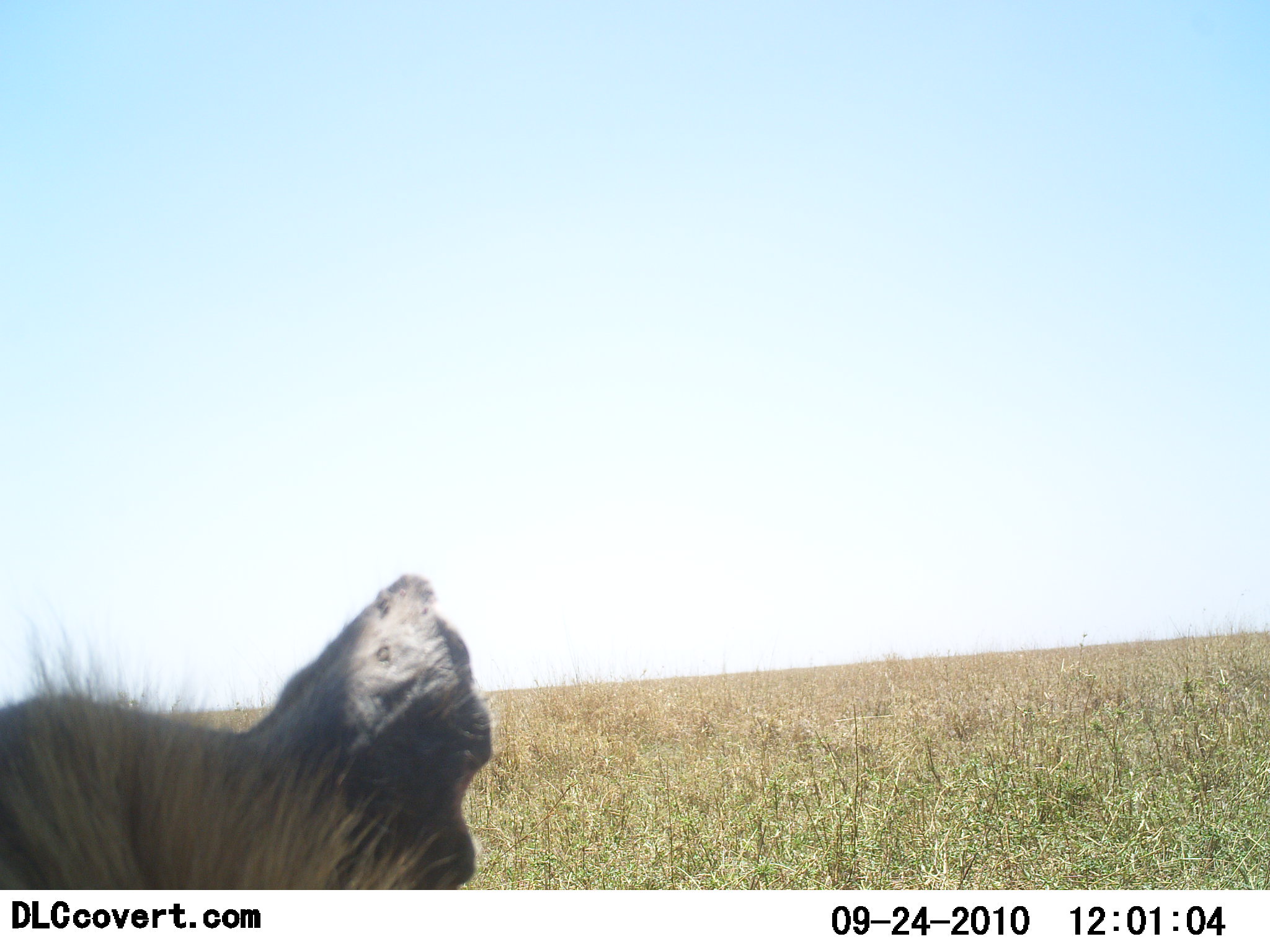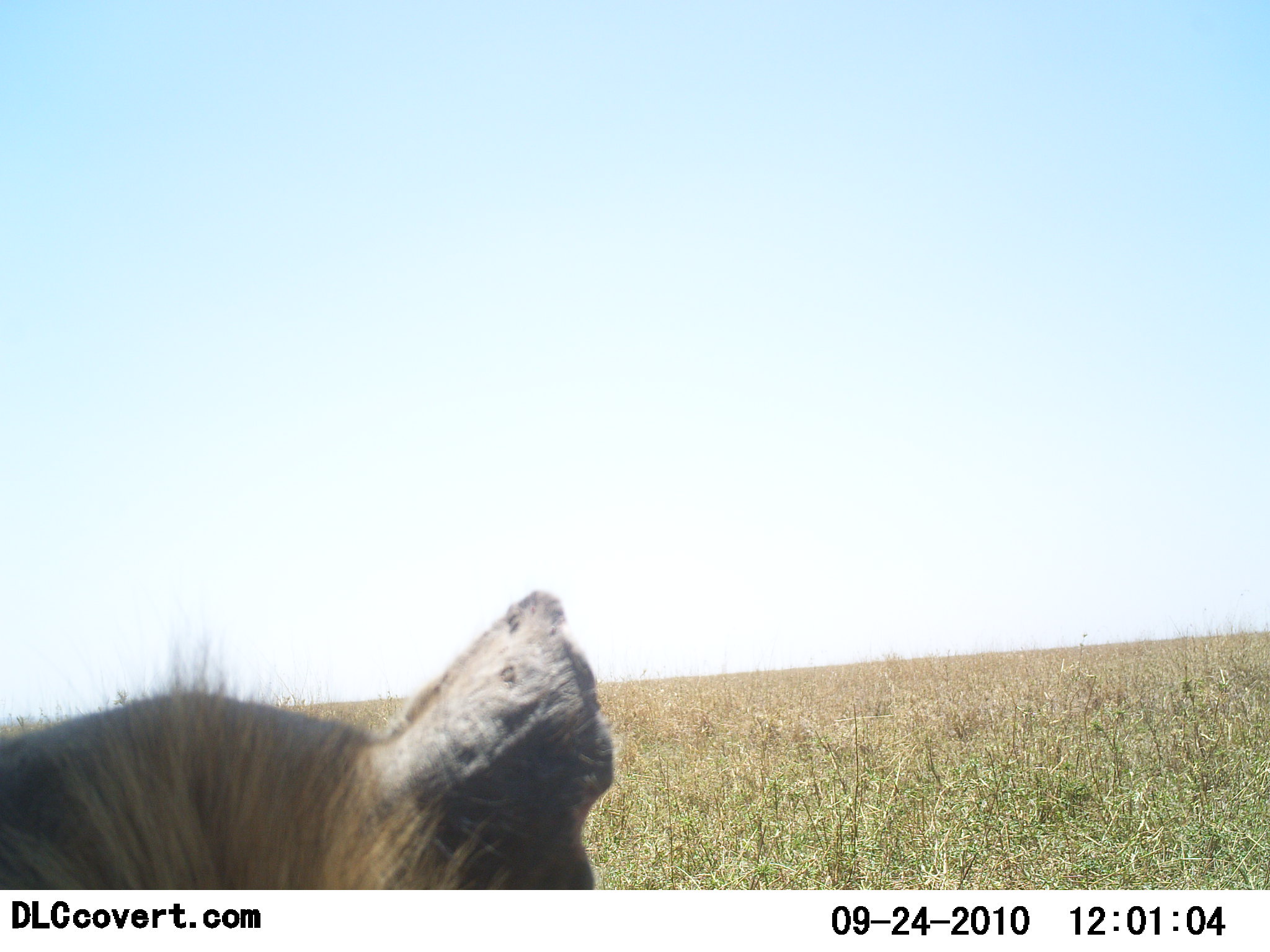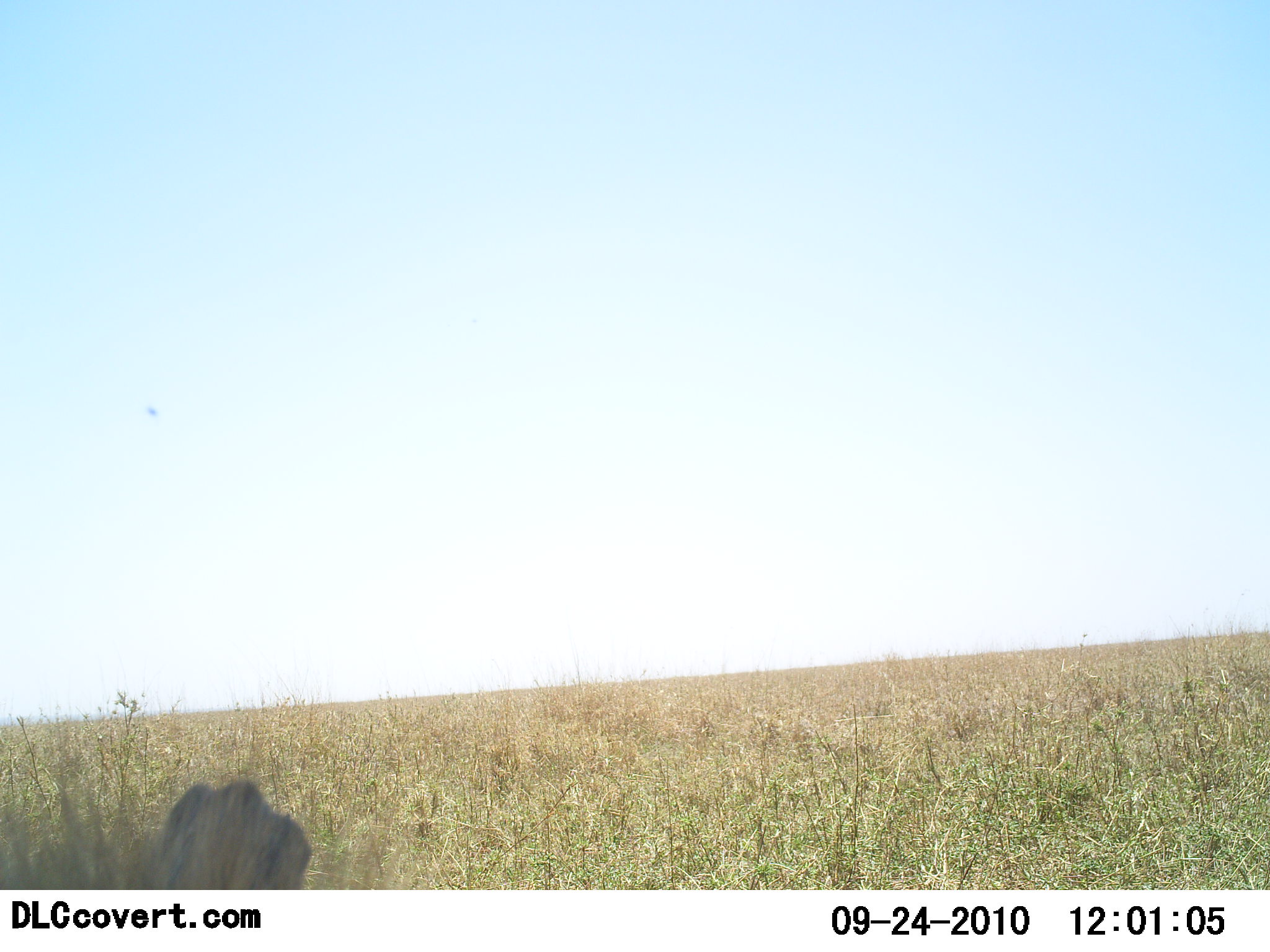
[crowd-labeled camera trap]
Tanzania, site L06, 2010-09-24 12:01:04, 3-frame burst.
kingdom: Animalia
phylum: Chordata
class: Mammalia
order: Carnivora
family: Hyaenidae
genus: Crocuta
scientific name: Crocuta crocuta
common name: spotted hyena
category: hyenaspotted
Hyenaspotted (spotted hyena) (Crocuta crocuta), count 1. Behavior (volunteer vote fractions): standing 40%, resting 20%, moving 40%, interacting 0%. Young present (vote fraction): 0%. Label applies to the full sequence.